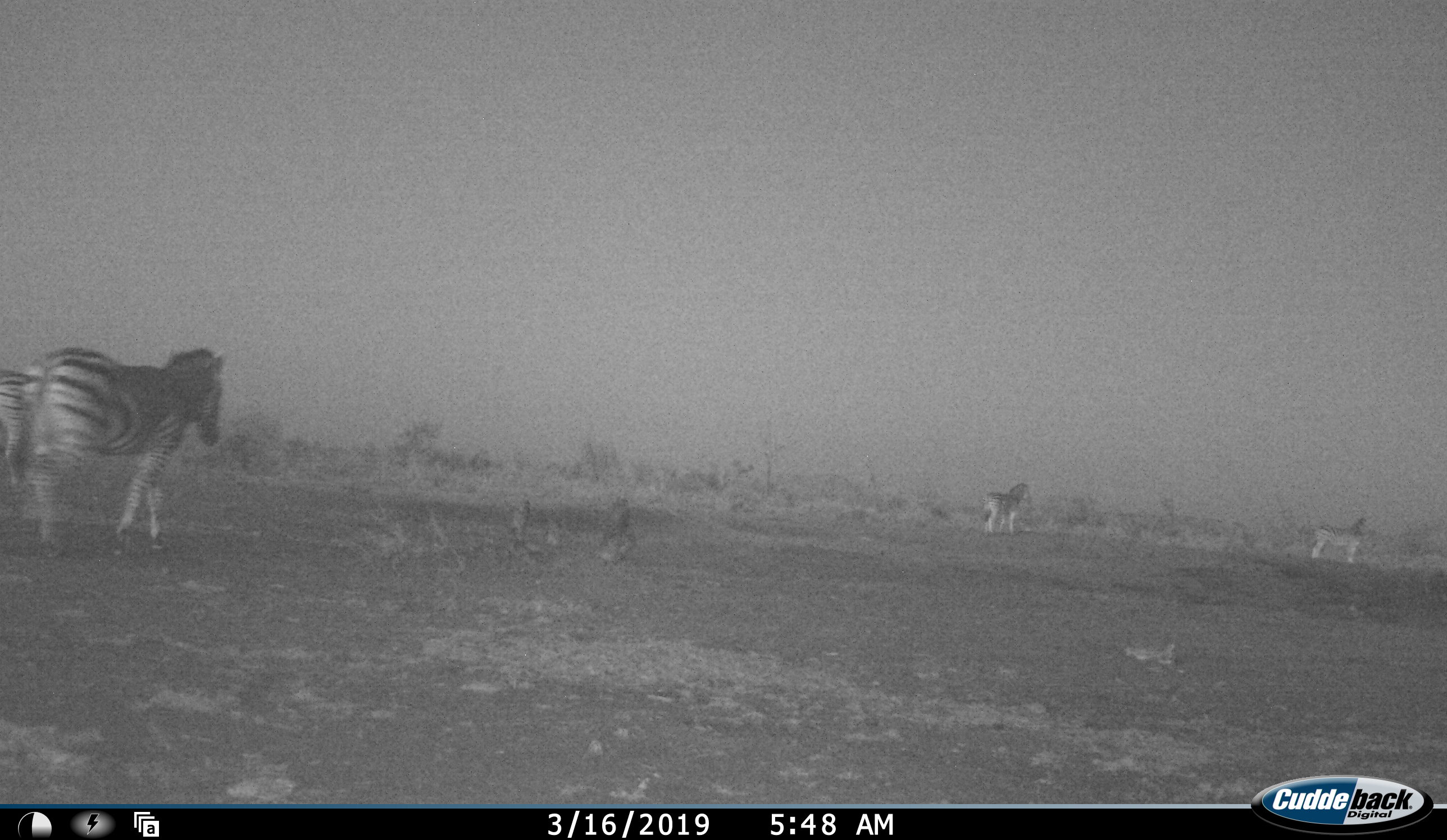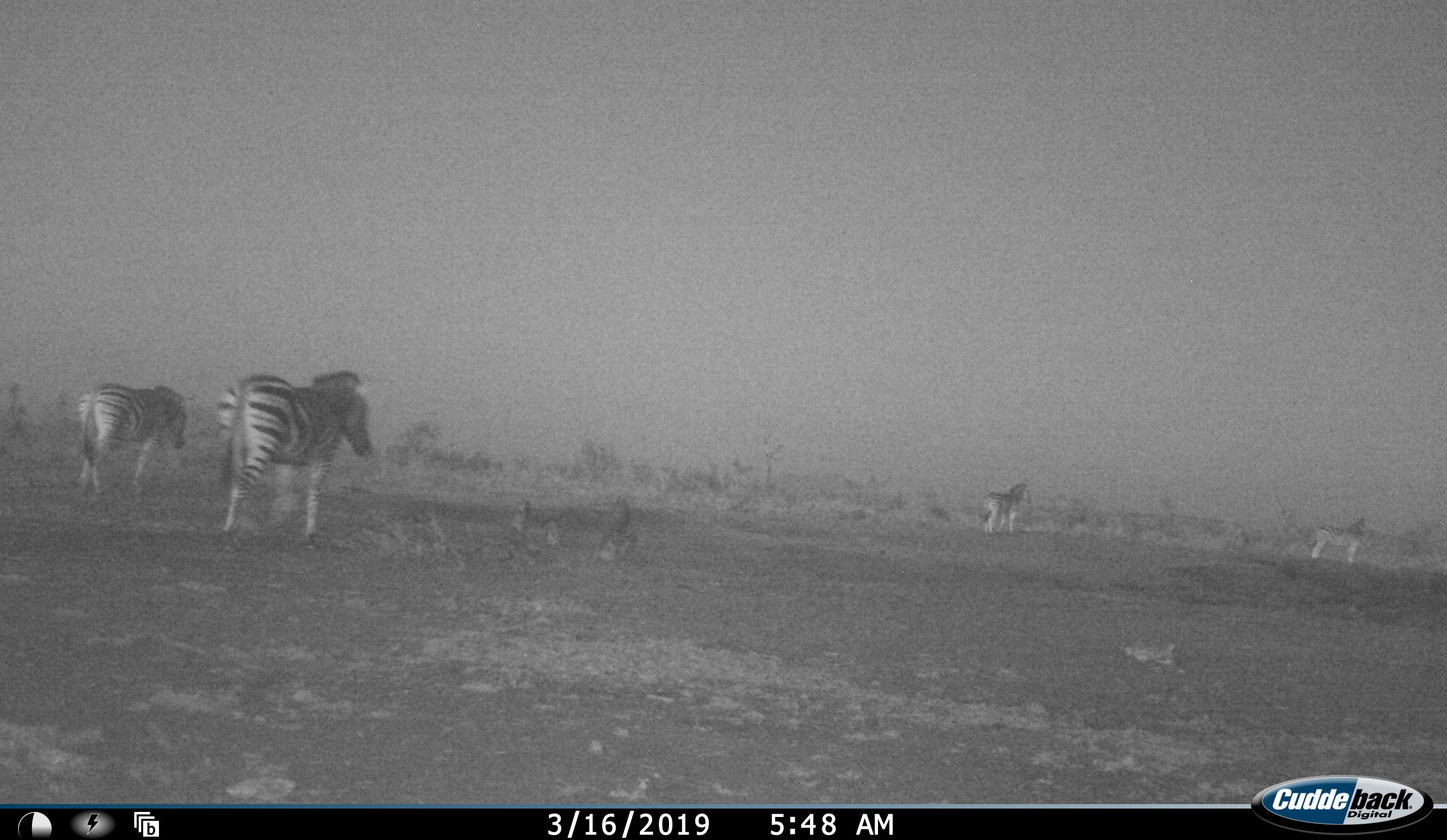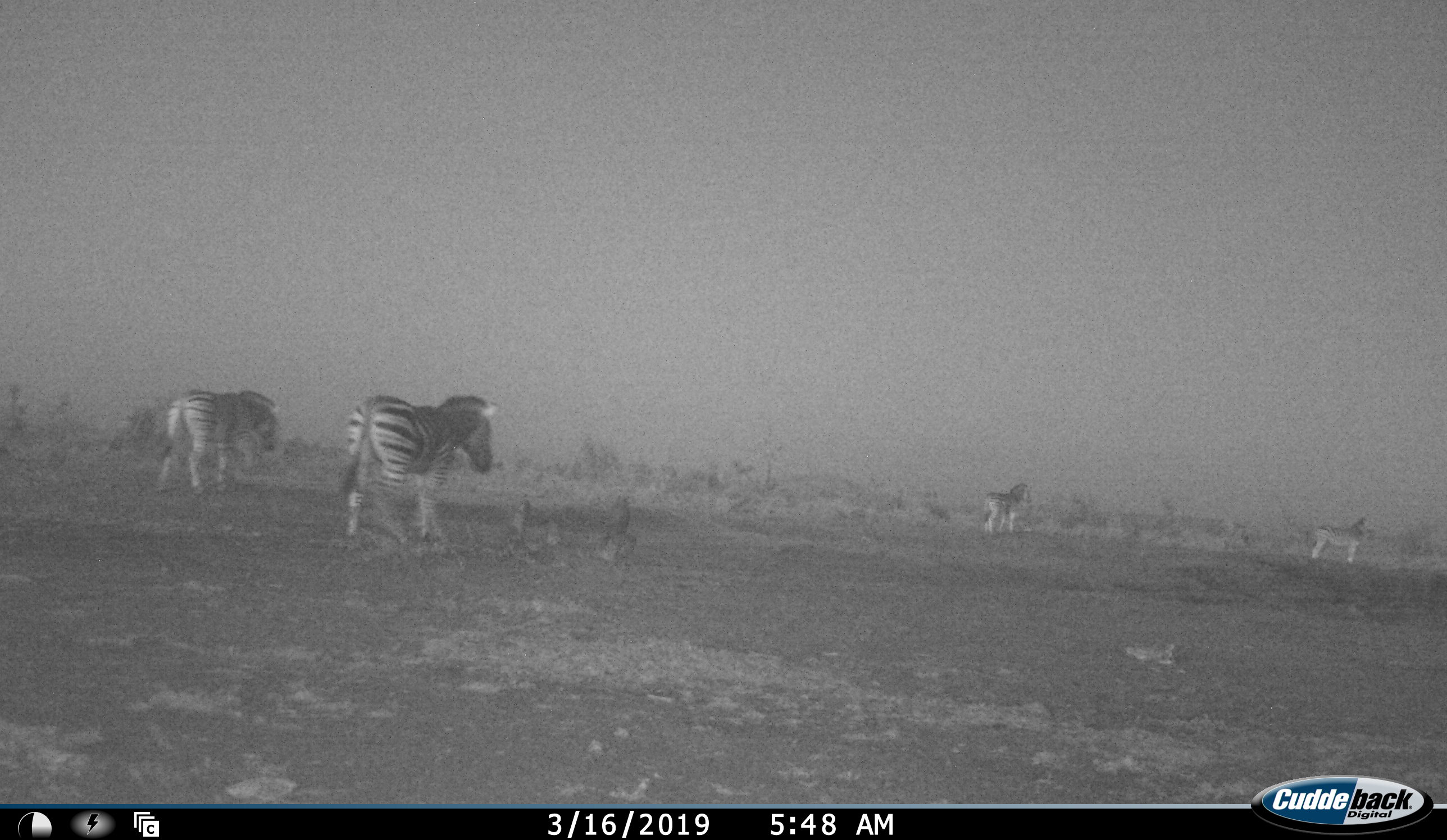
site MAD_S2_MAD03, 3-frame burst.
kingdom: Animalia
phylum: Chordata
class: Mammalia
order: Perissodactyla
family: Equidae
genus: Equus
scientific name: Equus quagga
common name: plains zebra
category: zebraplains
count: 4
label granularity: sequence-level